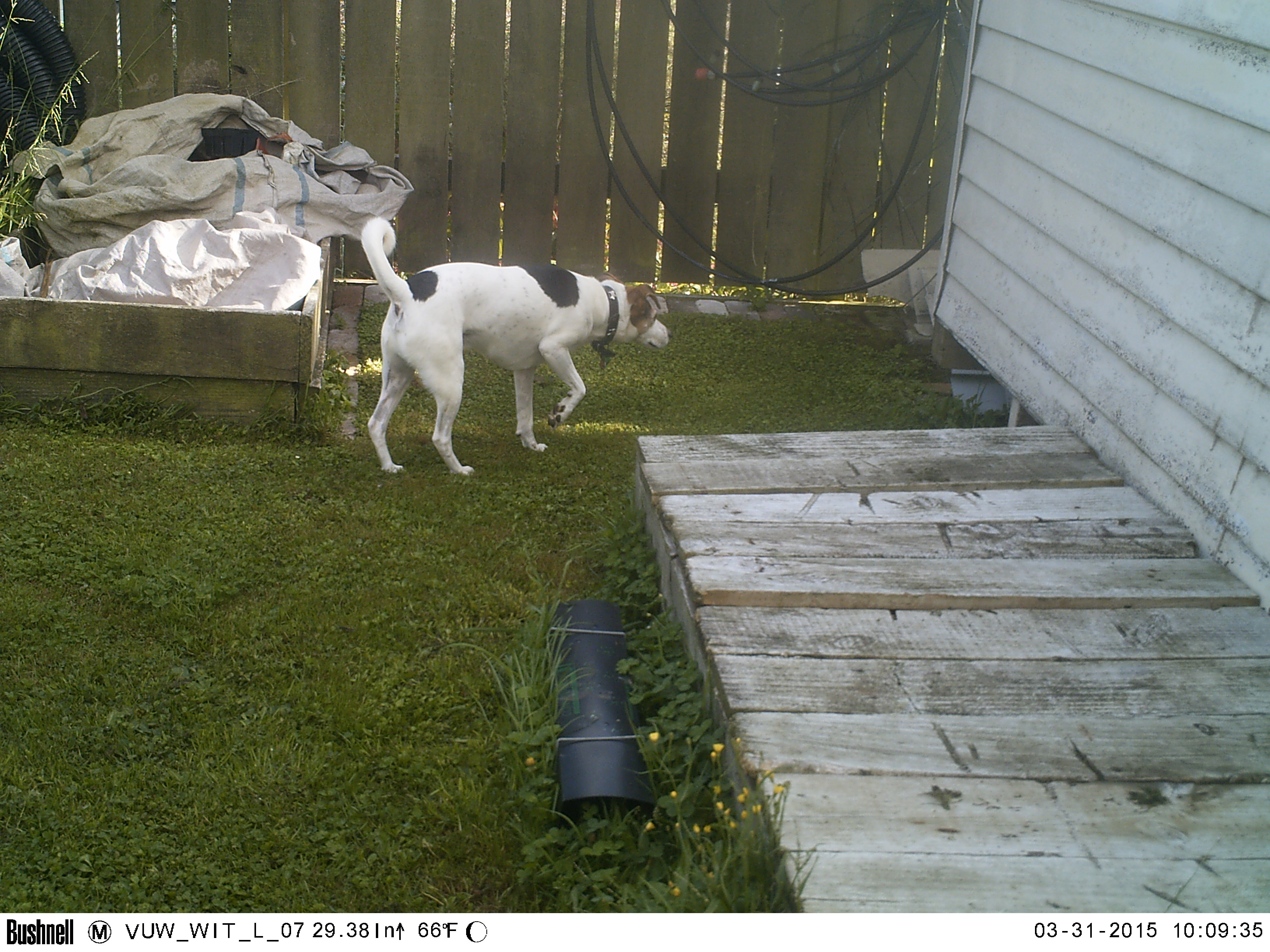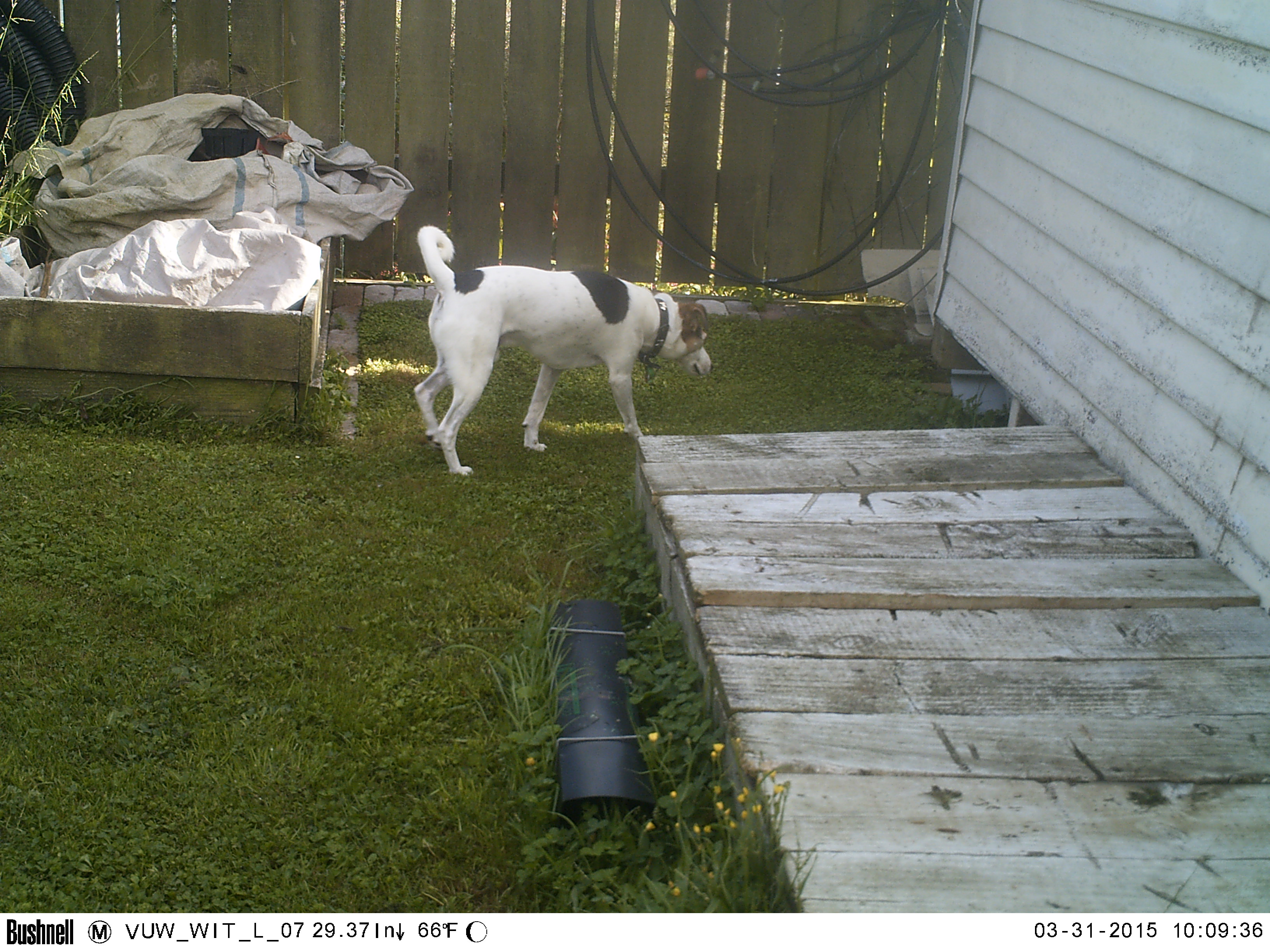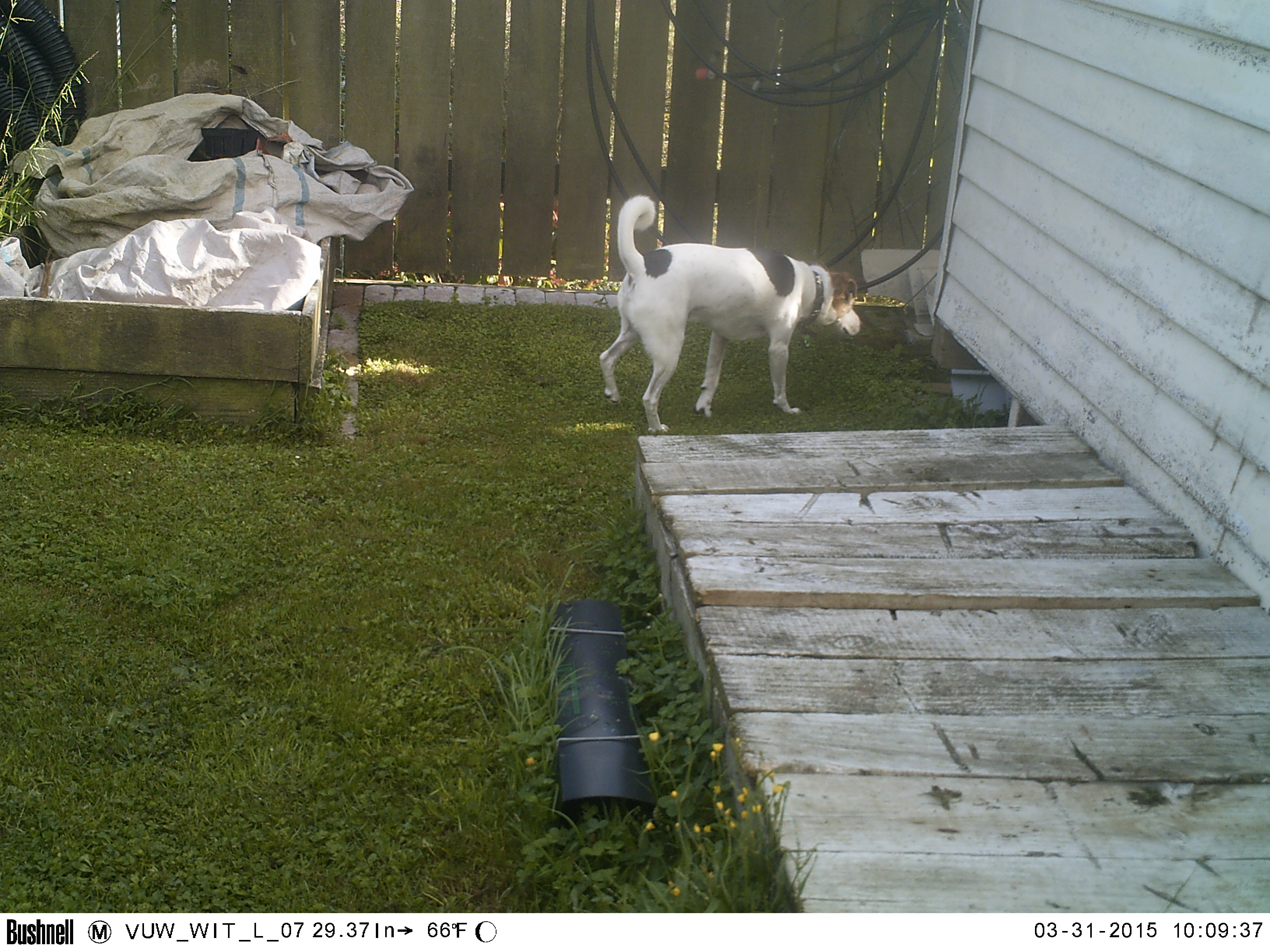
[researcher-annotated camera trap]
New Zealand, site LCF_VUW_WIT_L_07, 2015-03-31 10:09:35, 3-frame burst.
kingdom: Animalia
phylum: Chordata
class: Mammalia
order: Carnivora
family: Canidae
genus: Canis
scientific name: Canis familiaris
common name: domestic dog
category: dog